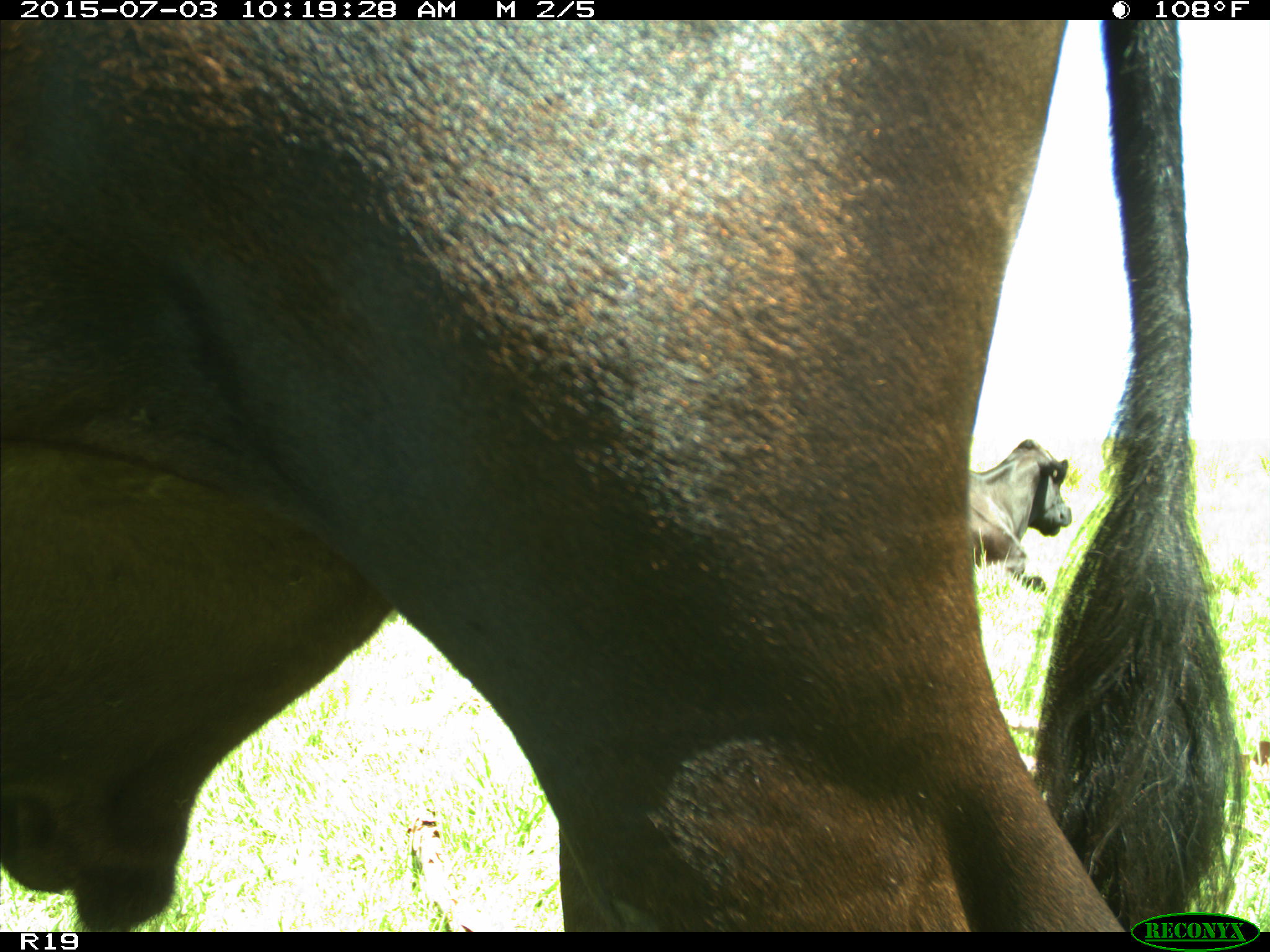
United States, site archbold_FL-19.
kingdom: Animalia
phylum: Chordata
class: Mammalia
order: Artiodactyla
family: Bovidae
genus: Bos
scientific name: Bos taurus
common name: domestic cow